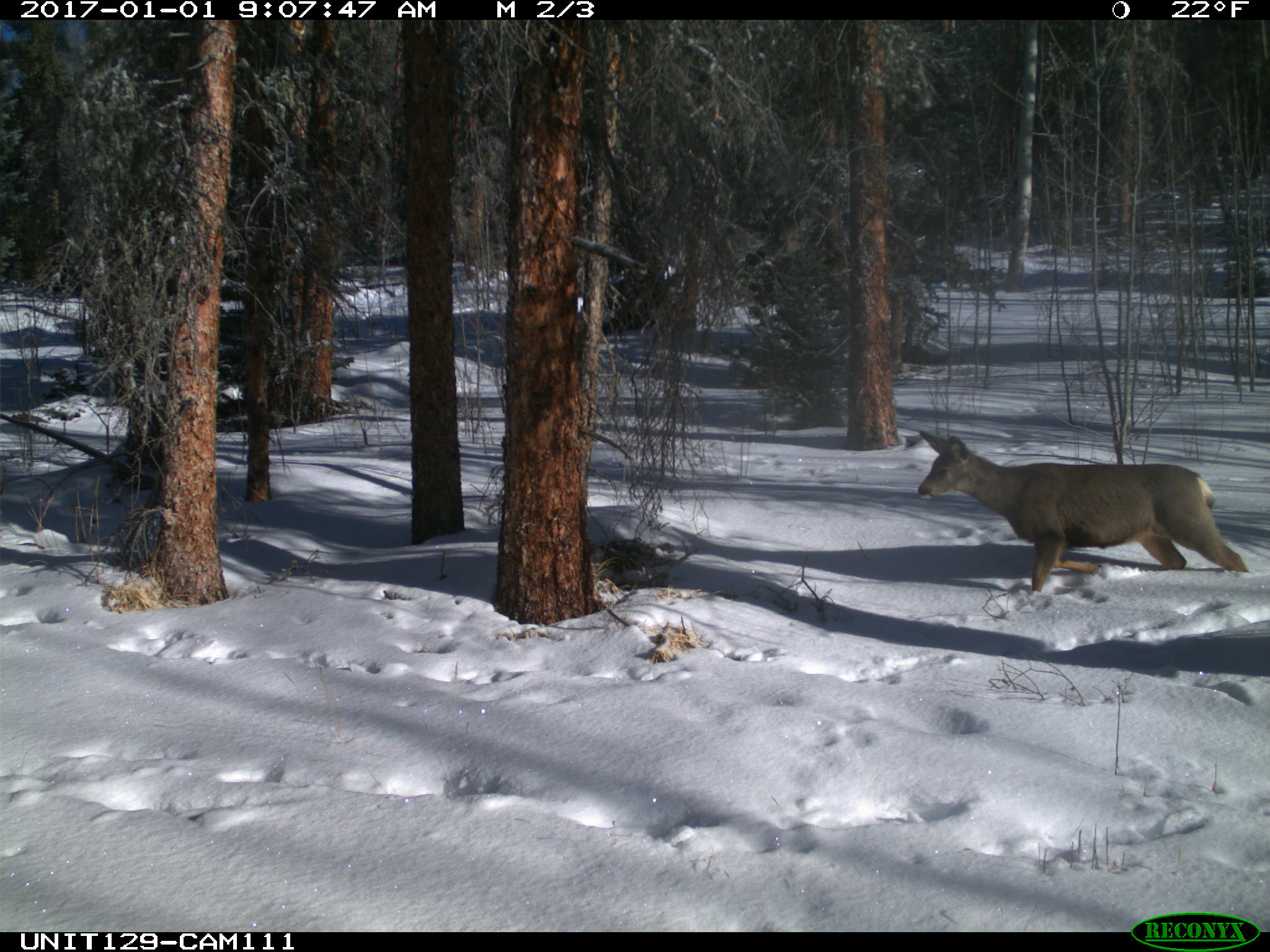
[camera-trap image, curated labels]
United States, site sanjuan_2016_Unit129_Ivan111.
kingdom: Animalia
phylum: Chordata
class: Mammalia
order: Artiodactyla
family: Cervidae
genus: Odocoileus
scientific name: Odocoileus hemionus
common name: mule deer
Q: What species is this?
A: Odocoileus hemionus (mule deer).